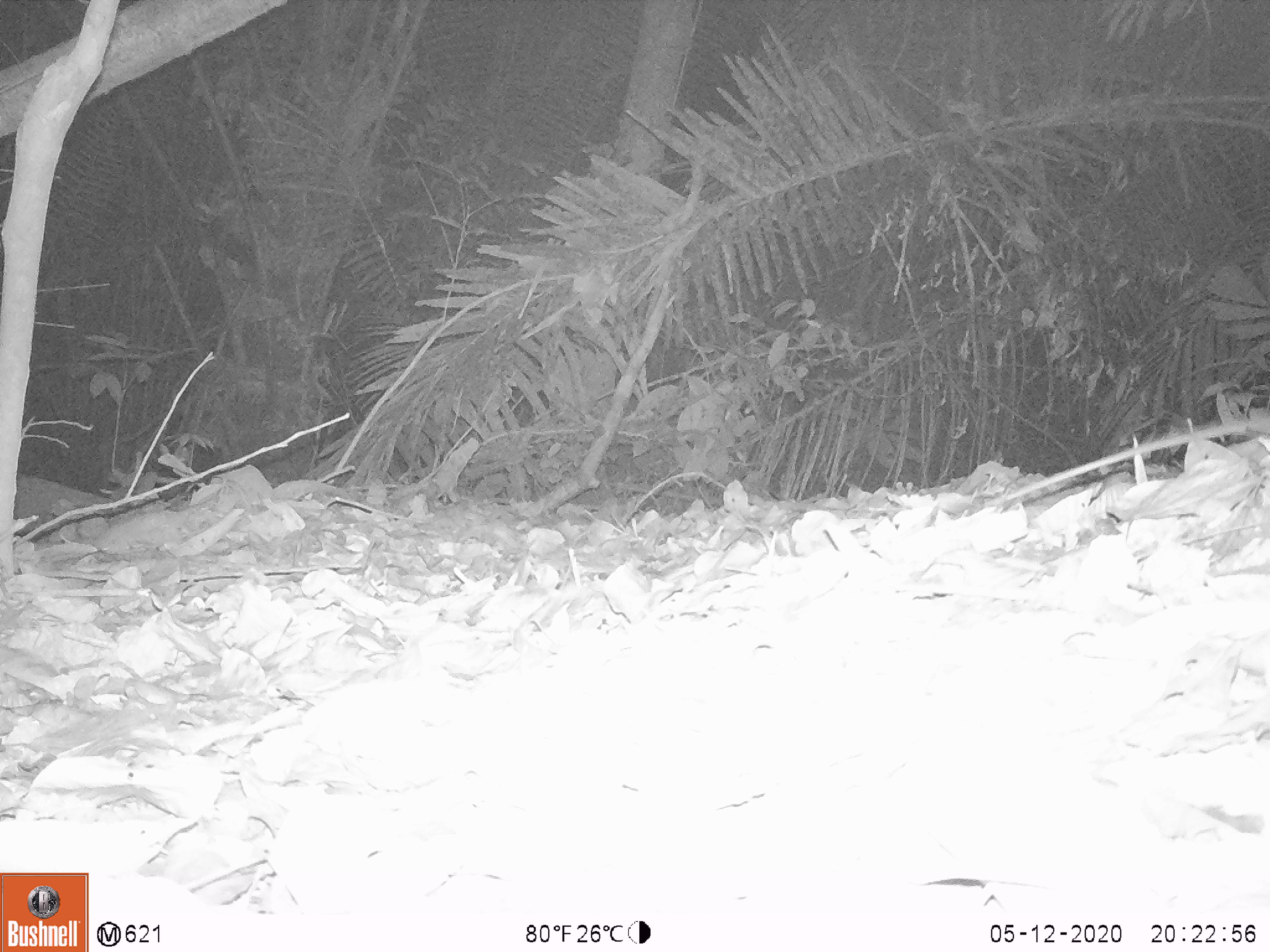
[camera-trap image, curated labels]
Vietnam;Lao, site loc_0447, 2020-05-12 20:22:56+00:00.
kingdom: Animalia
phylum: Chordata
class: Mammalia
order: Rodentia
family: Muridae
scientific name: Muridae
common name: old-world mice and rats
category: unidentified murid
Unidentified murid (old-world mice and rats) (Muridae). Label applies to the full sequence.